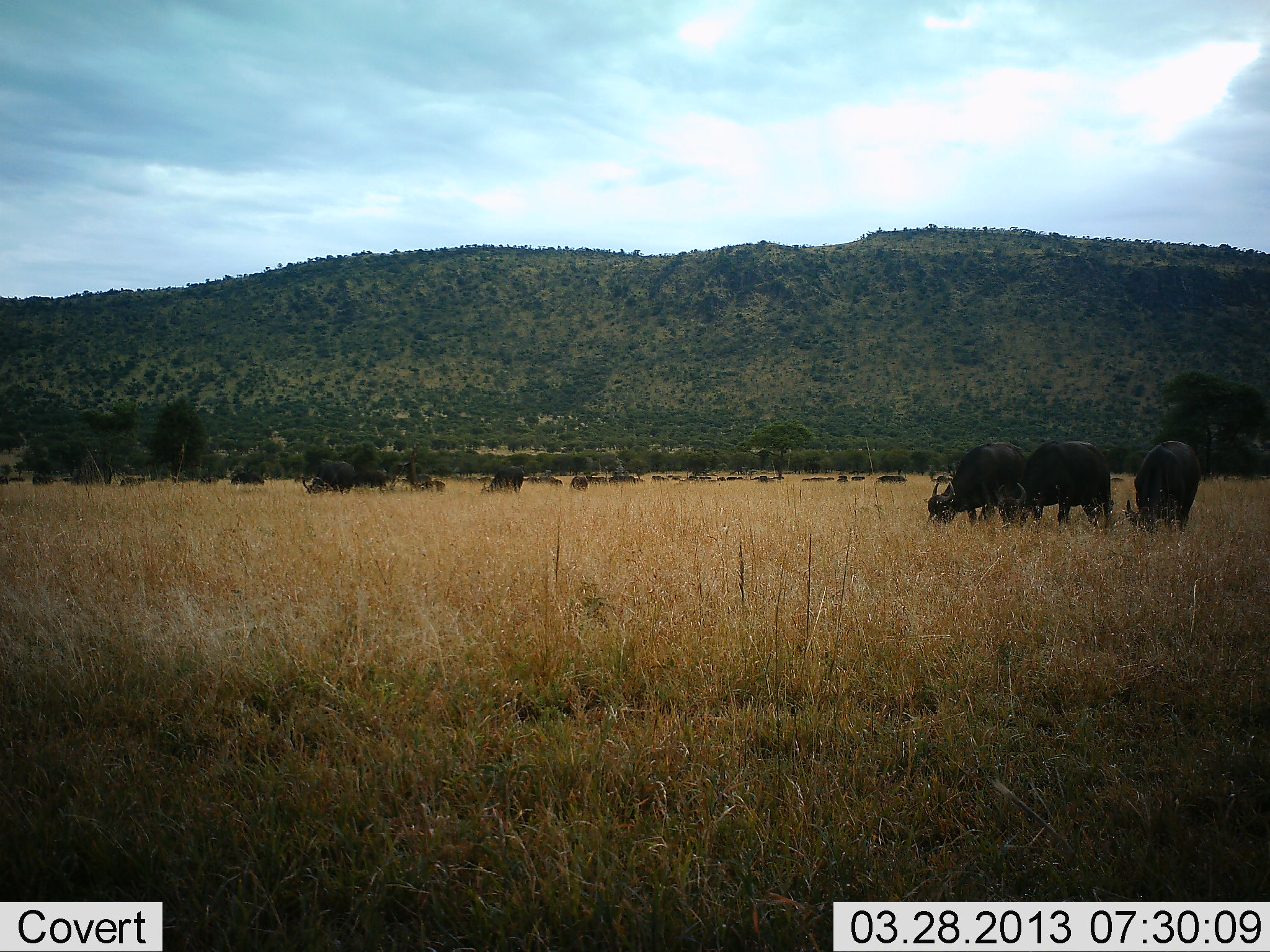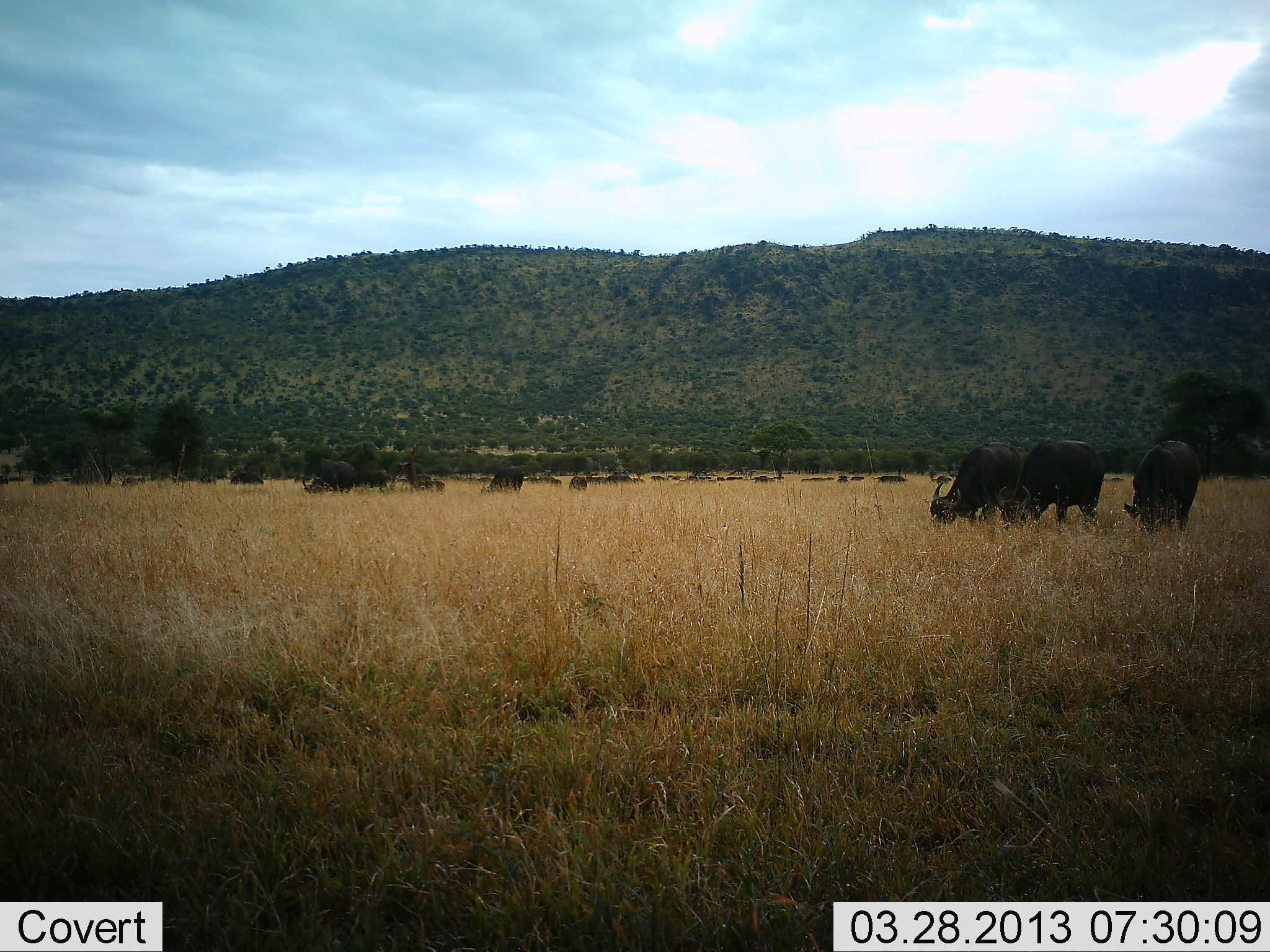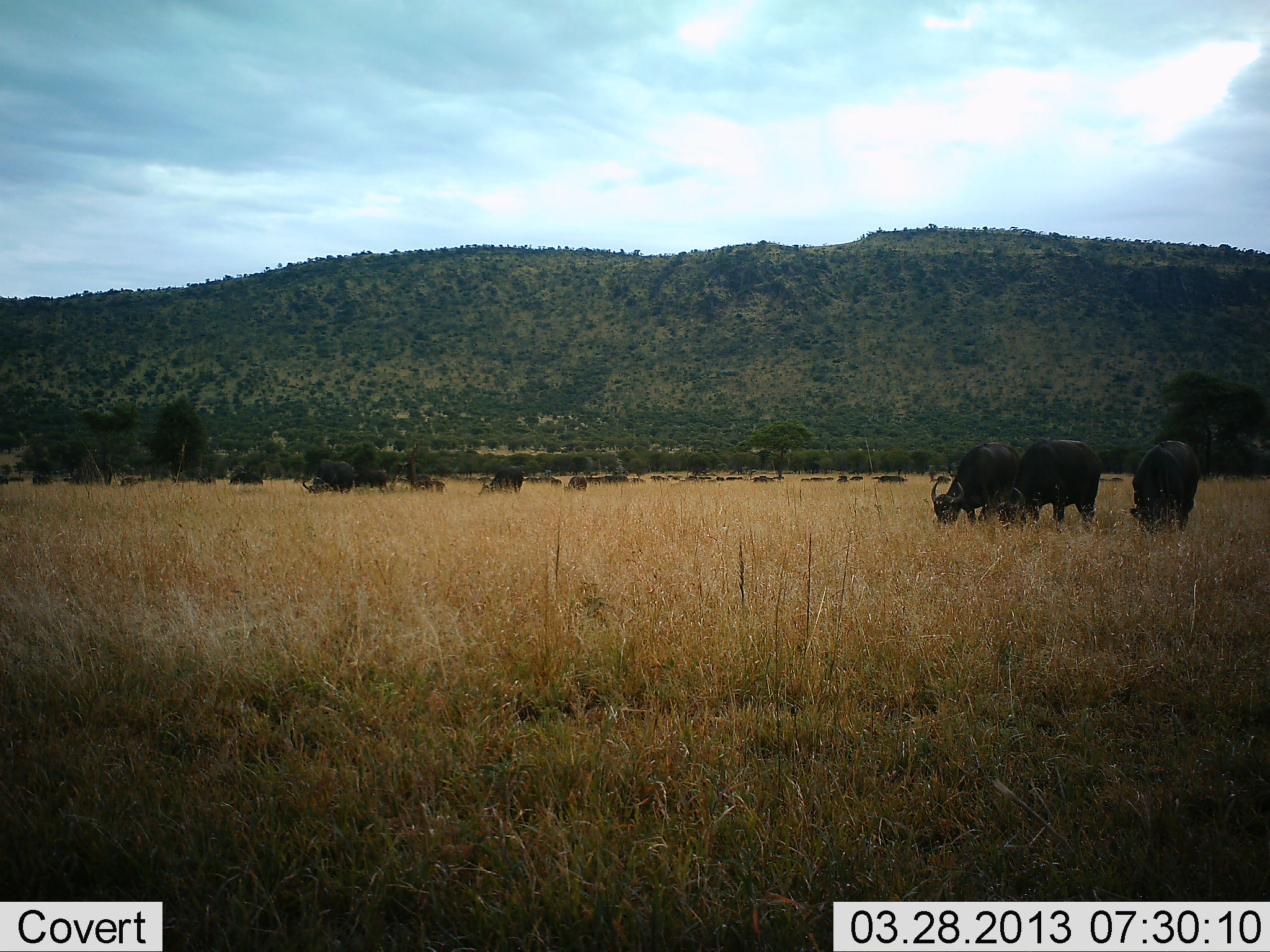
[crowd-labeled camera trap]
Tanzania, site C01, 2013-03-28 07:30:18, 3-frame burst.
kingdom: Animalia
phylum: Chordata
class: Mammalia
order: Artiodactyla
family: Bovidae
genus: Syncerus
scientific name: Syncerus caffer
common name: cape buffalo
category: buffalo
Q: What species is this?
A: Buffalo (cape buffalo) (Syncerus caffer).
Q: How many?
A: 11-50.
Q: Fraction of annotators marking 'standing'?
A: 29%.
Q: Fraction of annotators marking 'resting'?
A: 5%.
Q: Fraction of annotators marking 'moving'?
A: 5%.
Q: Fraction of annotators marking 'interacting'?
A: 0%.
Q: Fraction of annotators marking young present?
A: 5%.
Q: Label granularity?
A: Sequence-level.